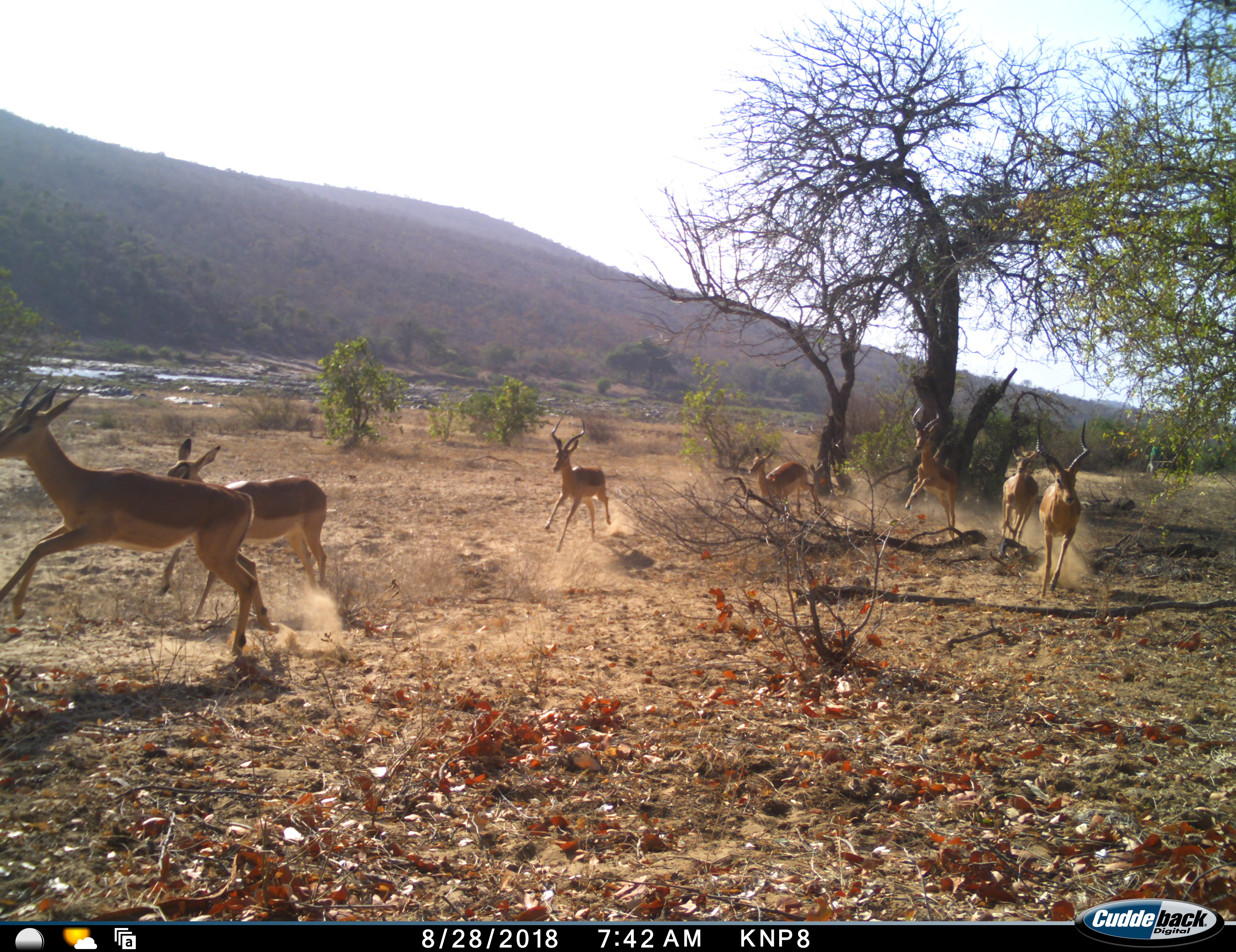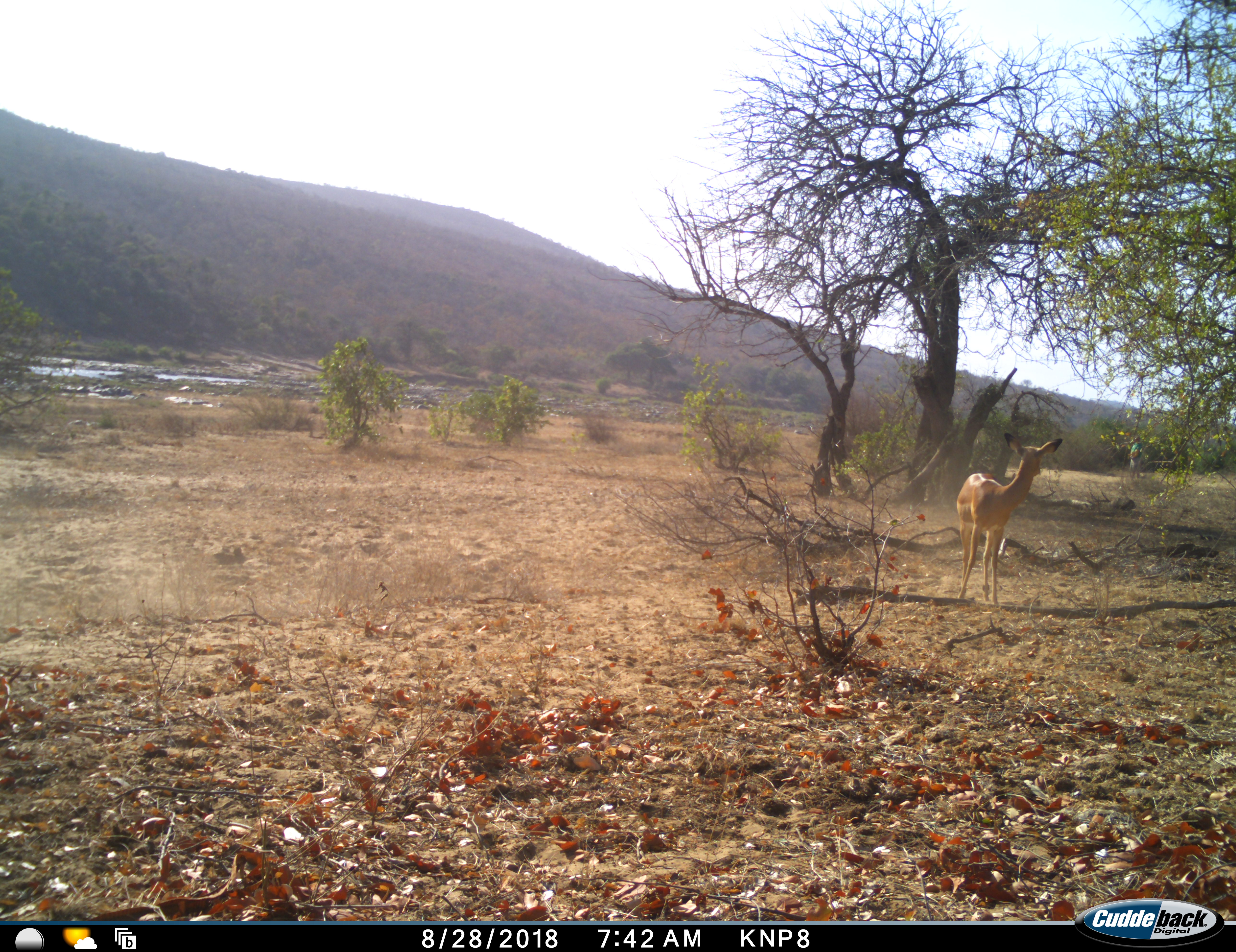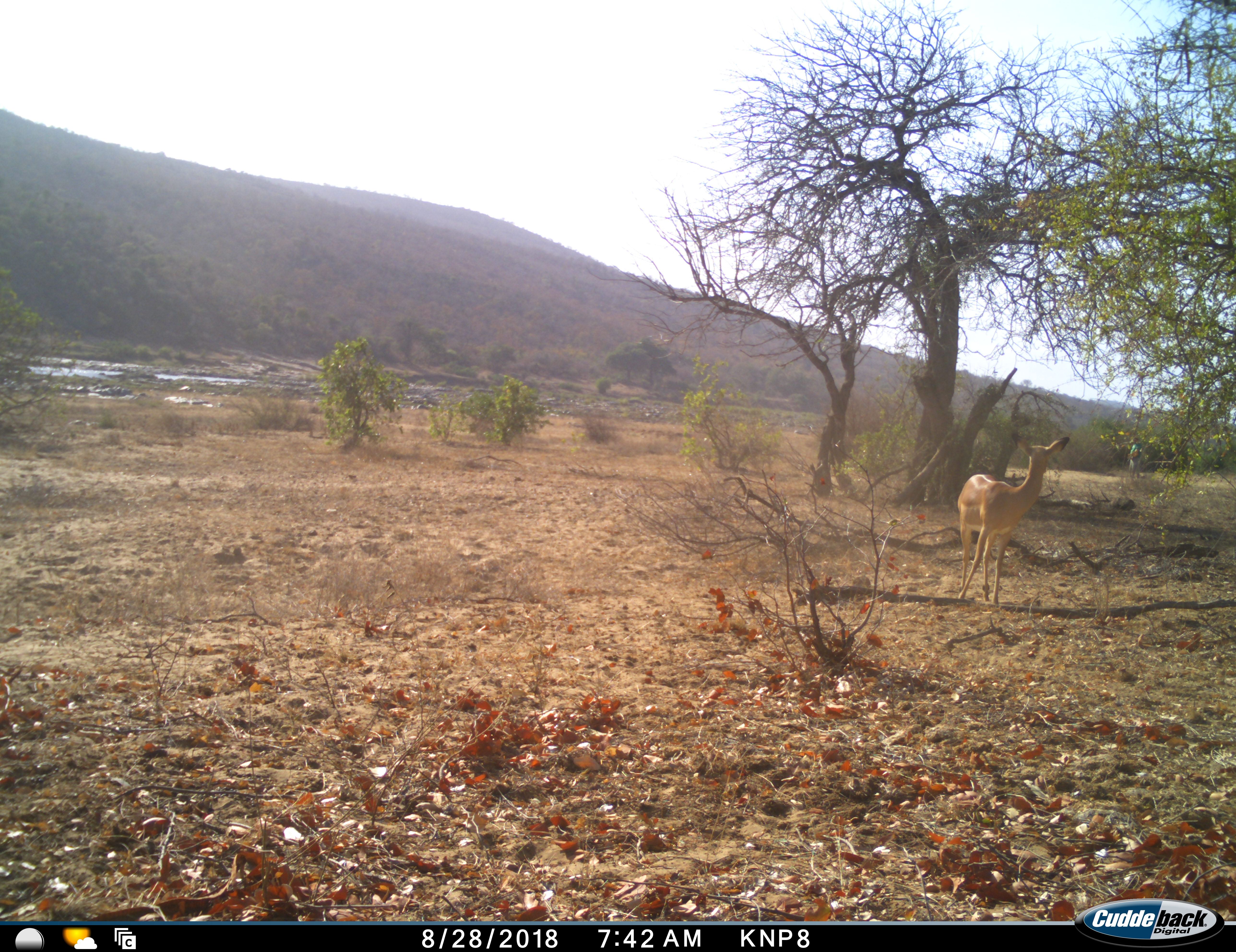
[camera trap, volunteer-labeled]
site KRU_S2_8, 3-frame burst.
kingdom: Animalia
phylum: Chordata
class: Mammalia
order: Artiodactyla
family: Bovidae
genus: Aepyceros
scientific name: Aepyceros melampus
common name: impala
Impala (Aepyceros melampus), count 7. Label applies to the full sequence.